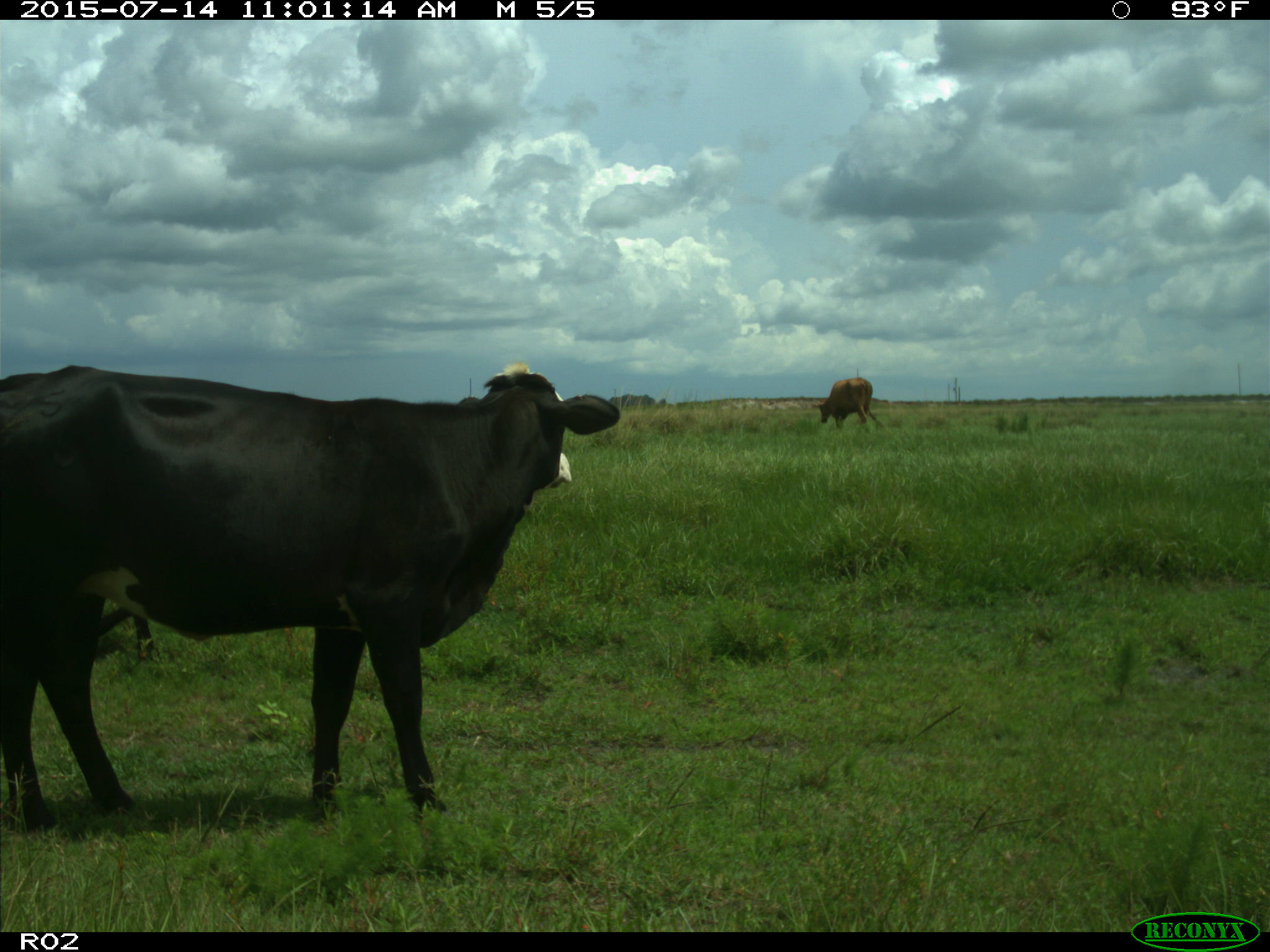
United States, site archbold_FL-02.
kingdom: Animalia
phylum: Chordata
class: Mammalia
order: Artiodactyla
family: Bovidae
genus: Bos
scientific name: Bos taurus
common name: domestic cow